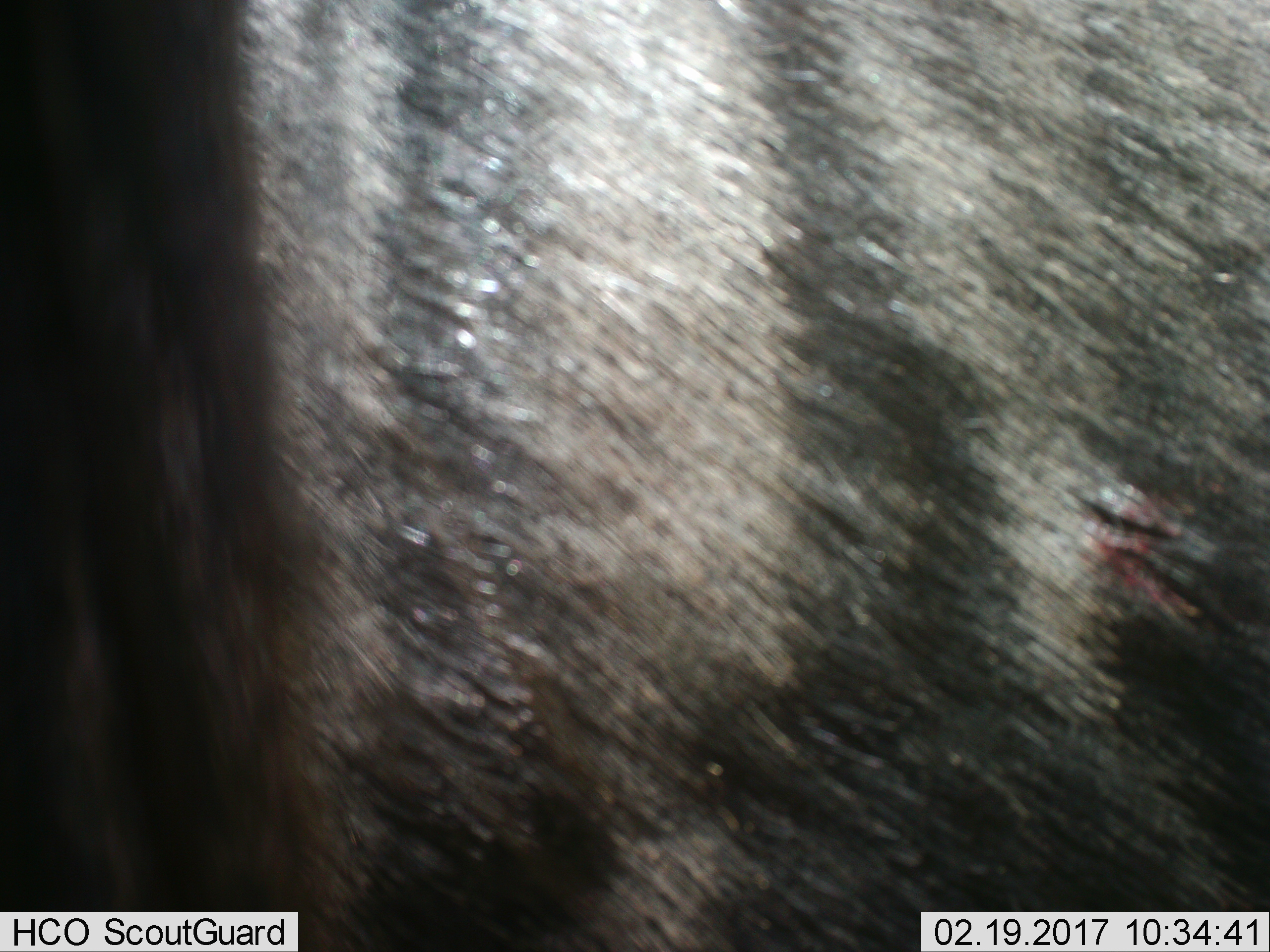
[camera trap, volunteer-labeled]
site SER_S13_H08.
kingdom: Animalia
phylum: Chordata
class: Mammalia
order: Artiodactyla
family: Bovidae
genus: Connochaetes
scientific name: Connochaetes taurinus taurinus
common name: blue wildebeest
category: wildebeestblue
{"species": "wildebeestblue (blue wildebeest) (Connochaetes taurinus taurinus)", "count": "1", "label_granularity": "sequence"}